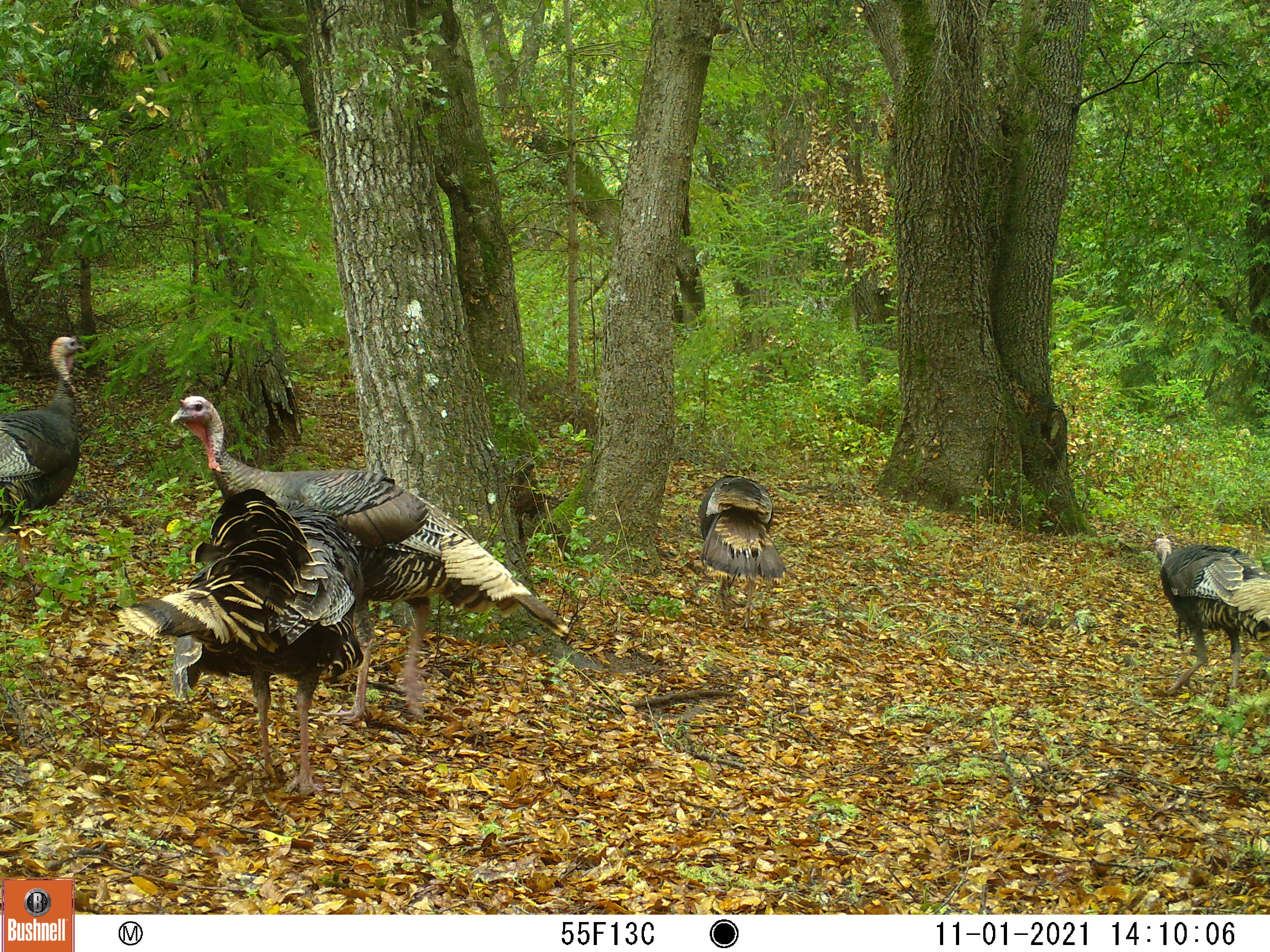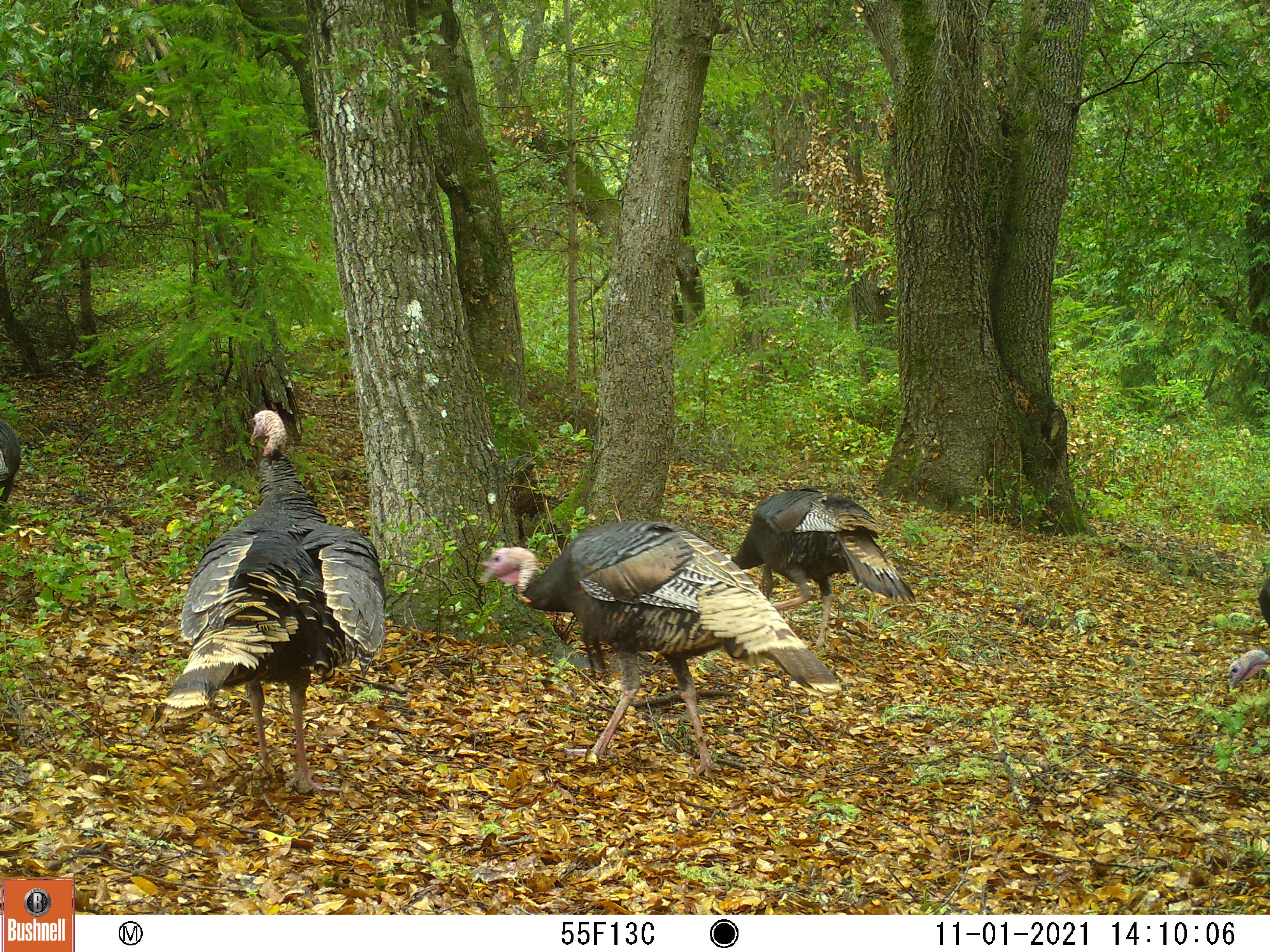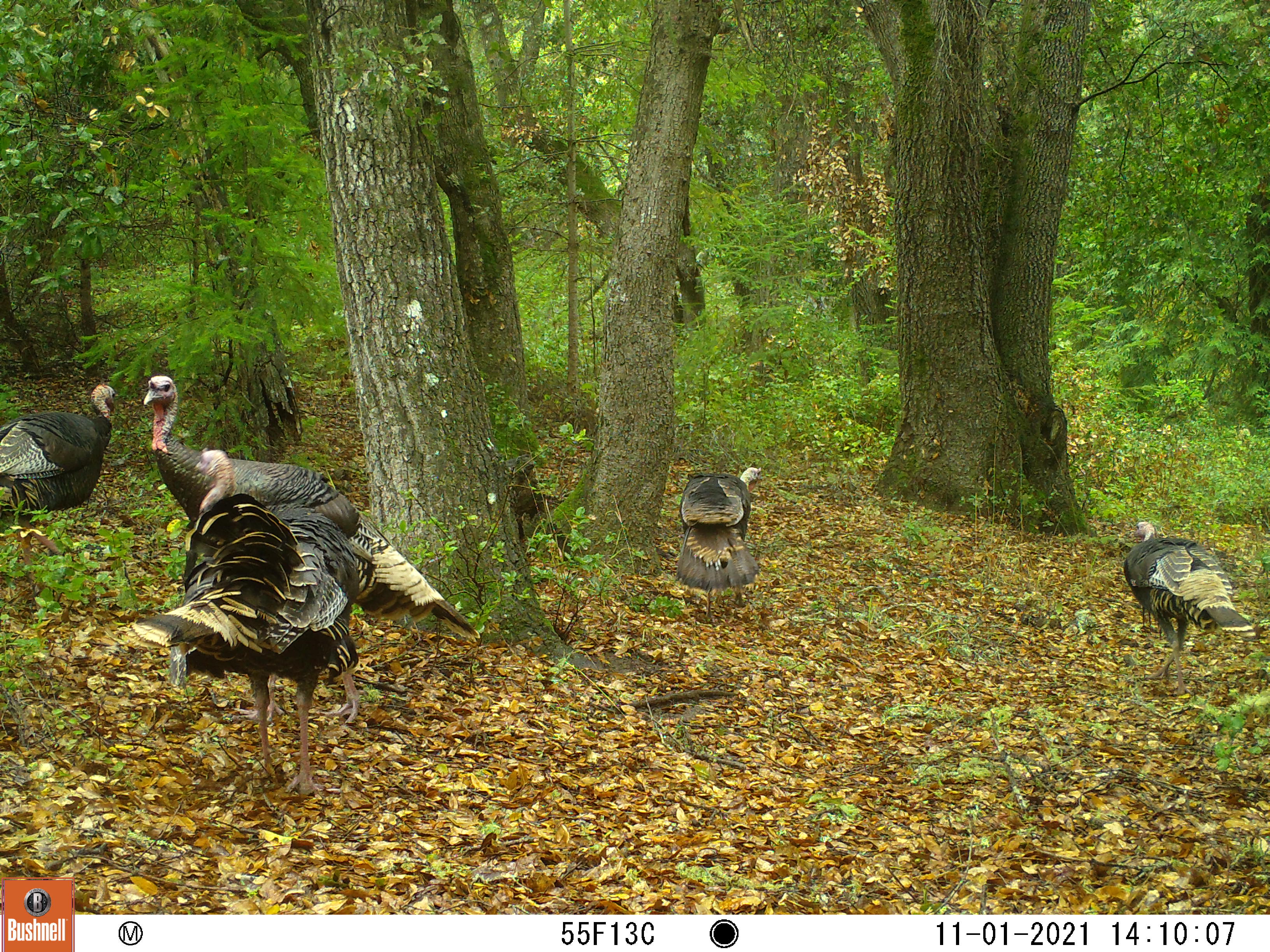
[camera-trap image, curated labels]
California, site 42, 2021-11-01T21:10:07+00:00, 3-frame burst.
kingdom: Animalia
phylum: Chordata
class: Aves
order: Galliformes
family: Phasianidae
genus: Meleagris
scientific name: Meleagris gallopavo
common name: turkey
Turkey (Meleagris gallopavo).